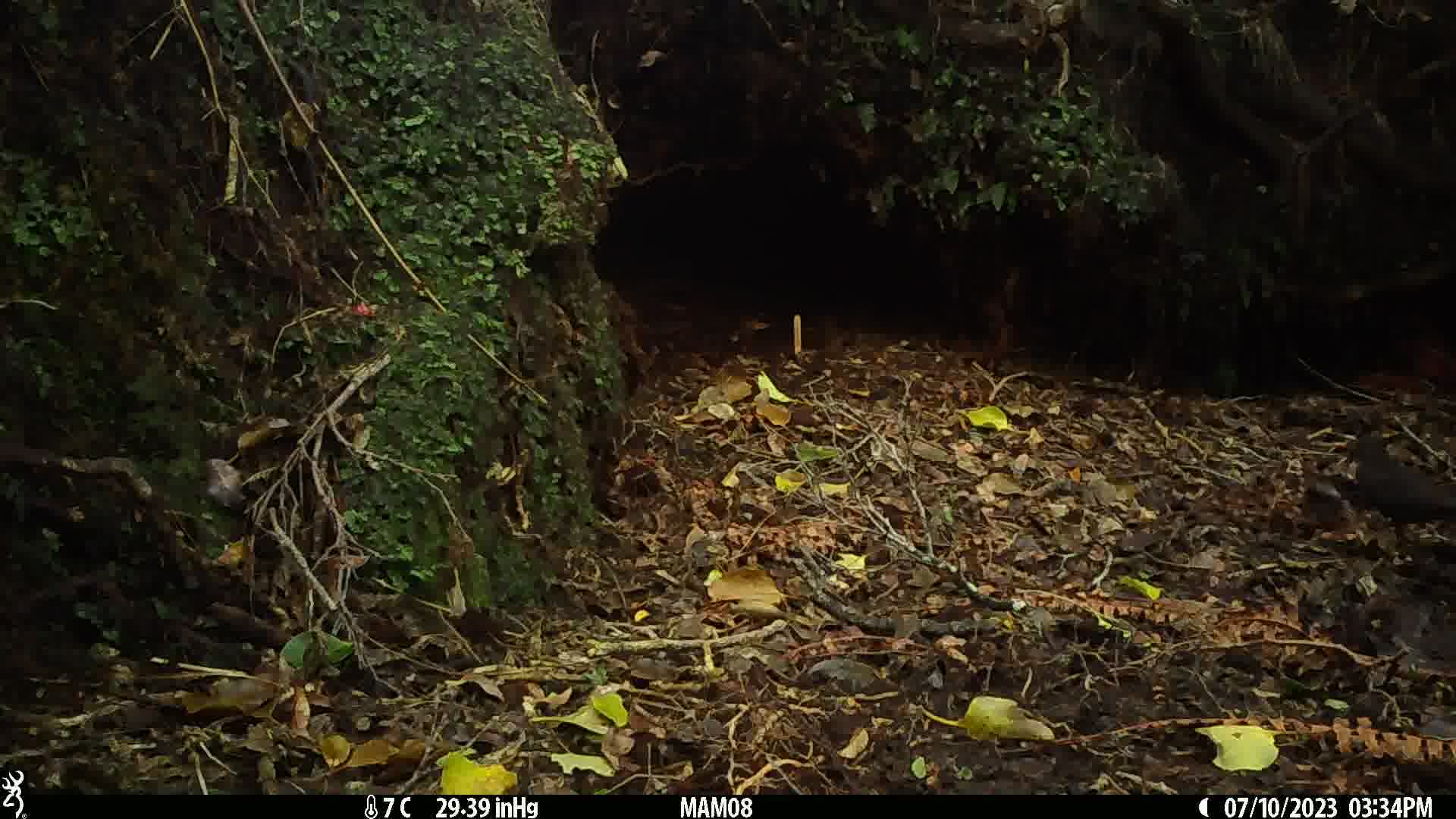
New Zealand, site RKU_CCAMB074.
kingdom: Animalia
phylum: Chordata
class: Aves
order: Passeriformes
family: Turdidae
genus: Turdus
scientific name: Turdus merula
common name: eurasian blackbird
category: blackbird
Blackbird (eurasian blackbird) (Turdus merula).